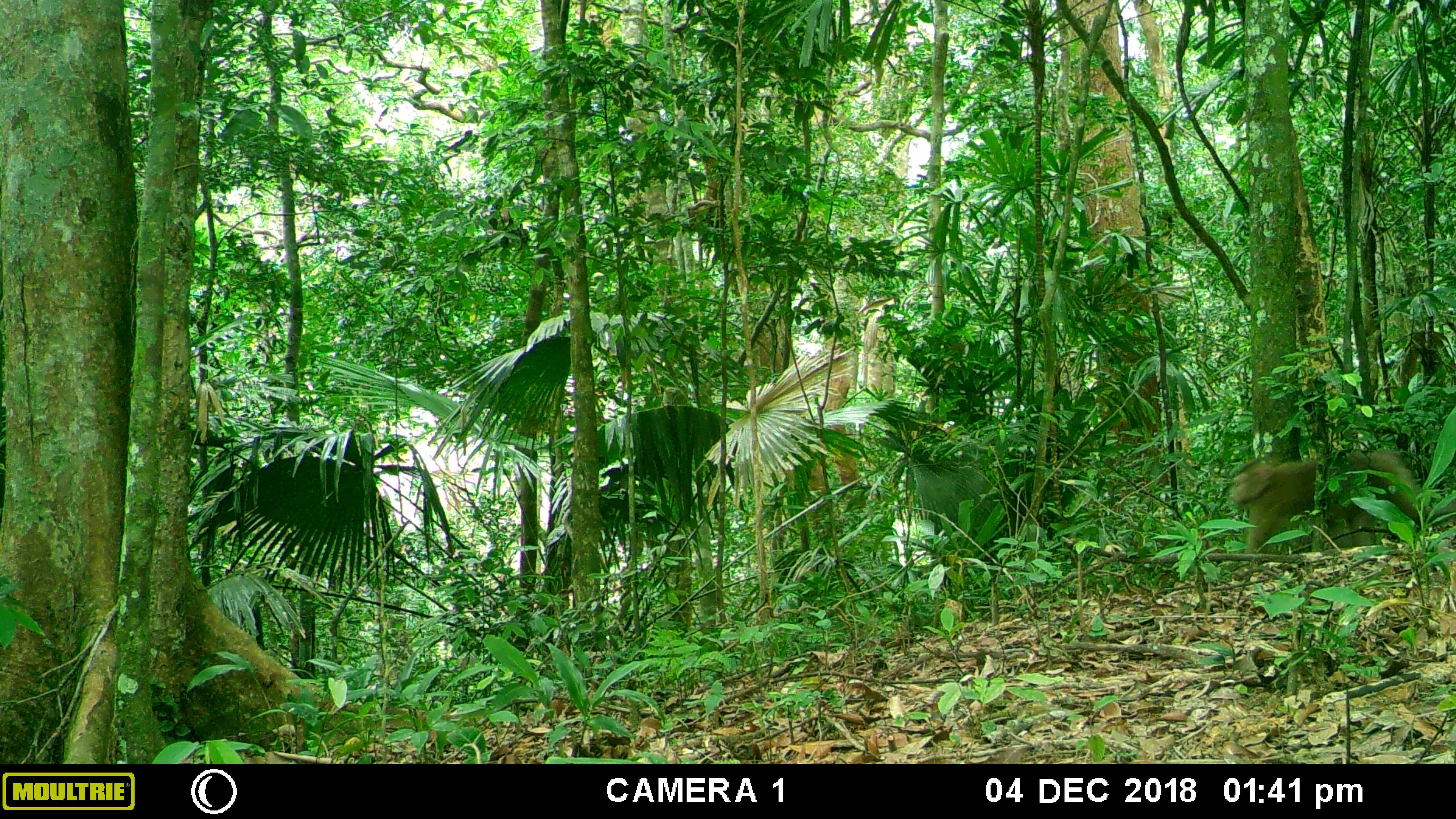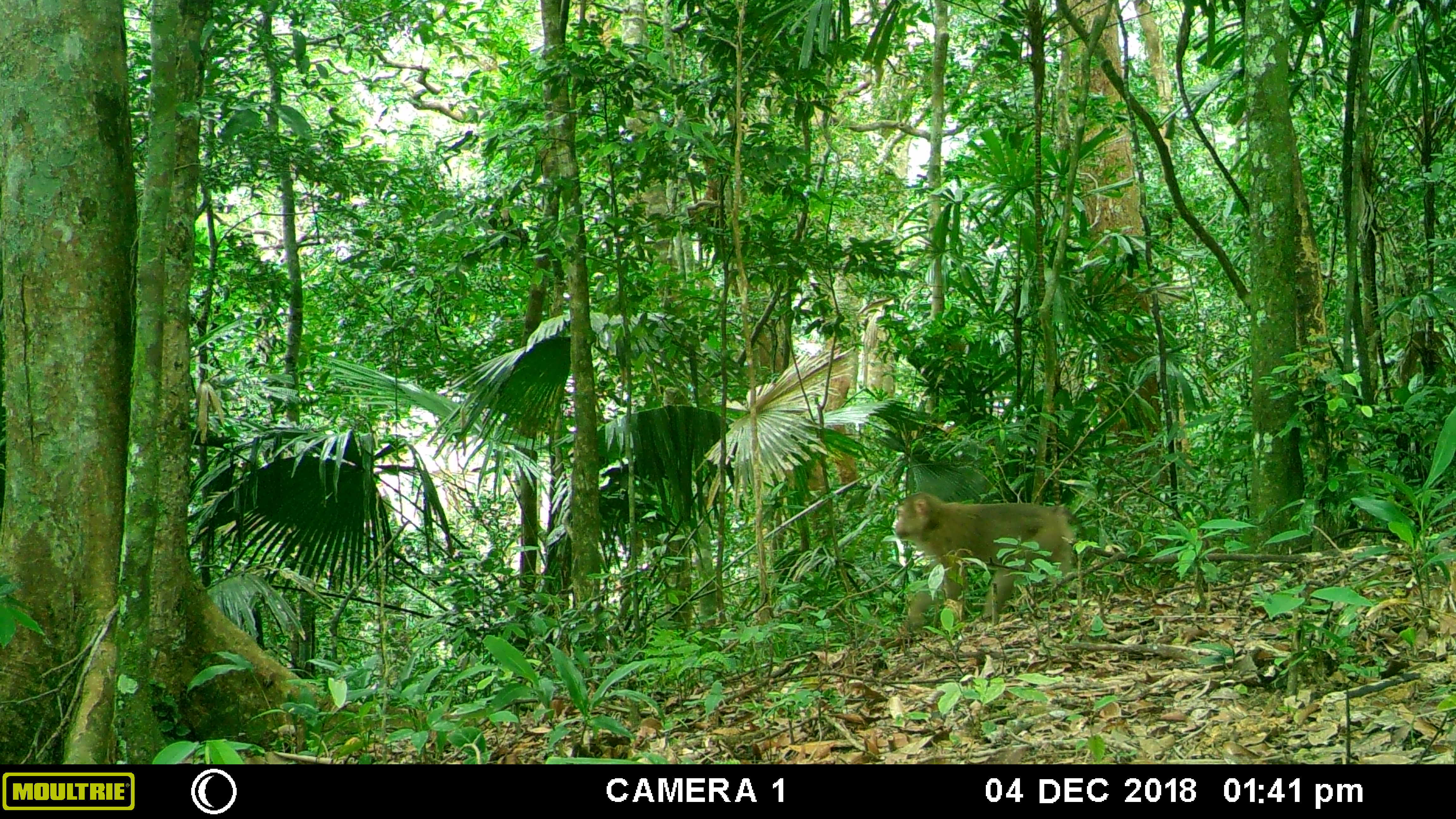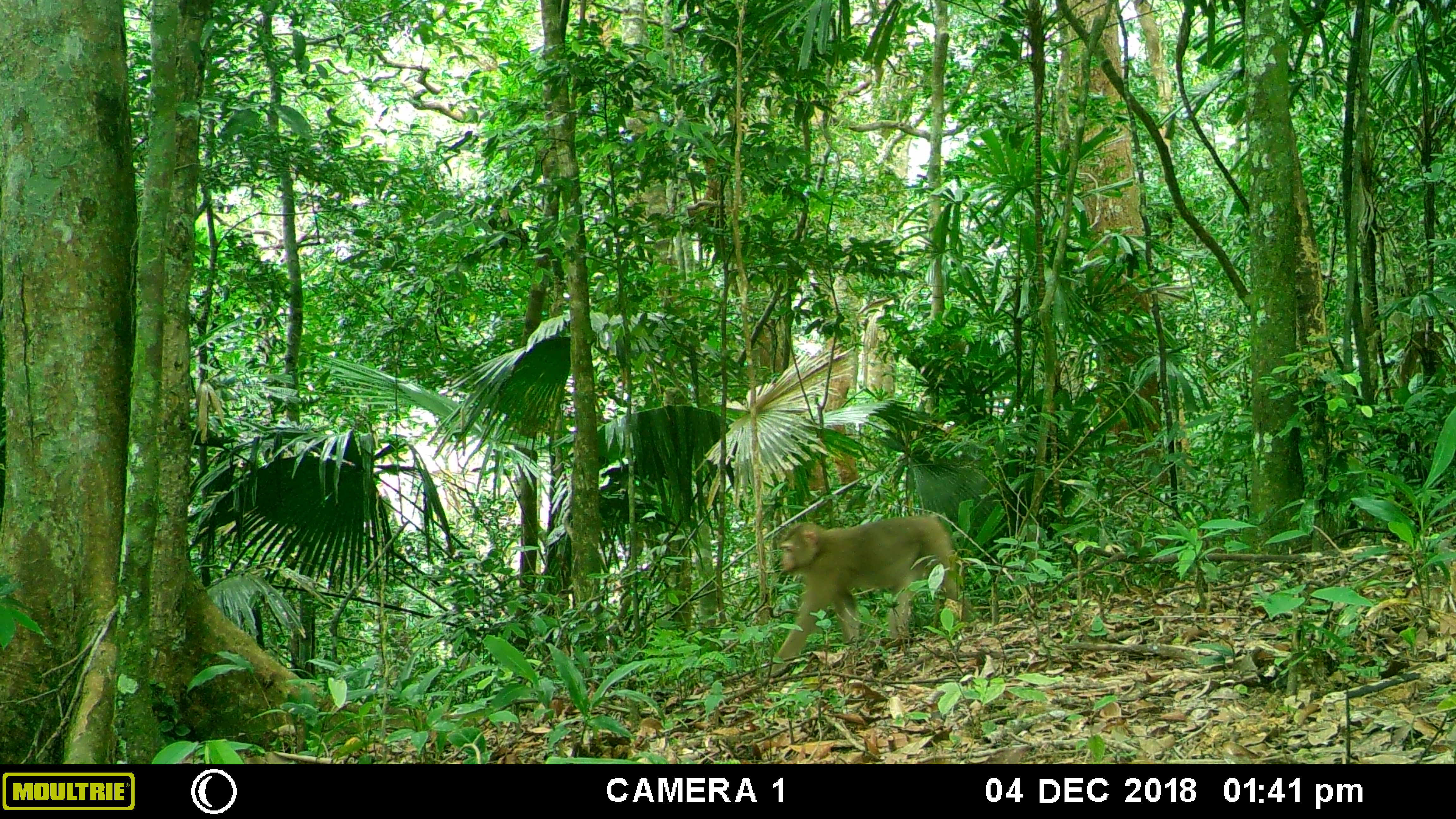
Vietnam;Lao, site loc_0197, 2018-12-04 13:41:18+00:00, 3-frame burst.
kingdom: Animalia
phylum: Chordata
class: Mammalia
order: Primates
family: Cercopithecidae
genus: Macaca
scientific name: Macaca nemestrina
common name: pig-tailed macaque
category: pig tailed macaque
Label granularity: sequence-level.